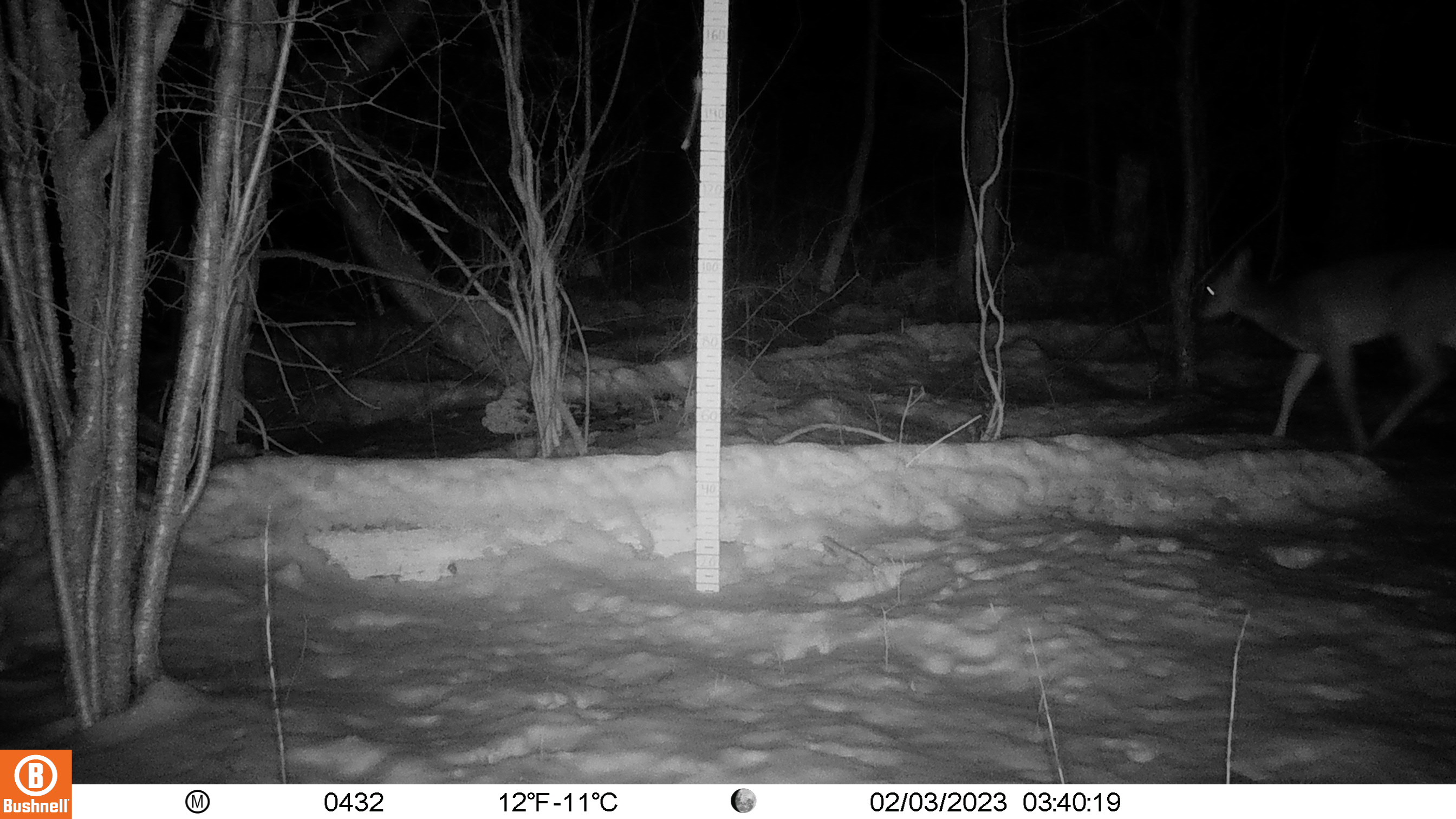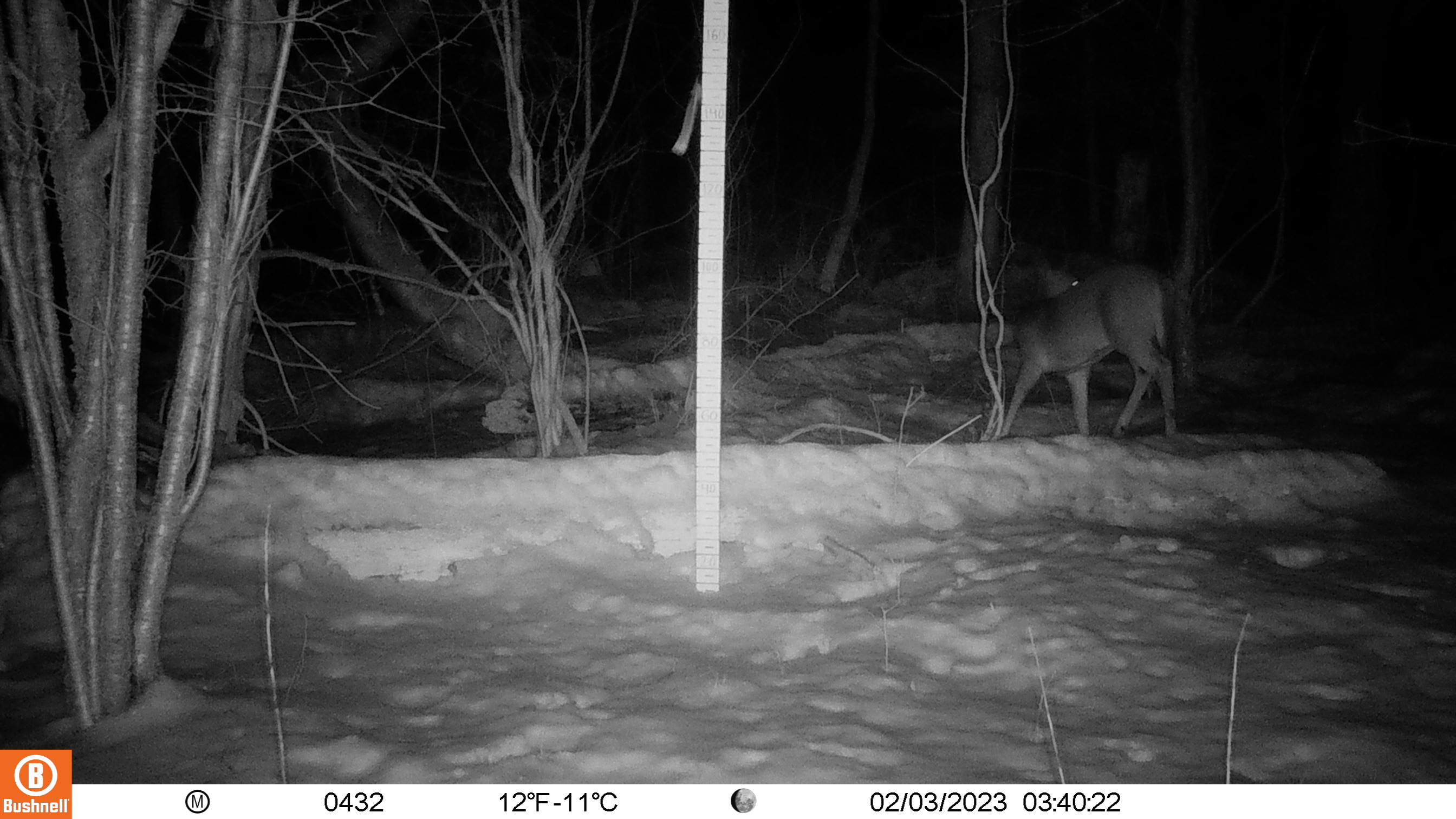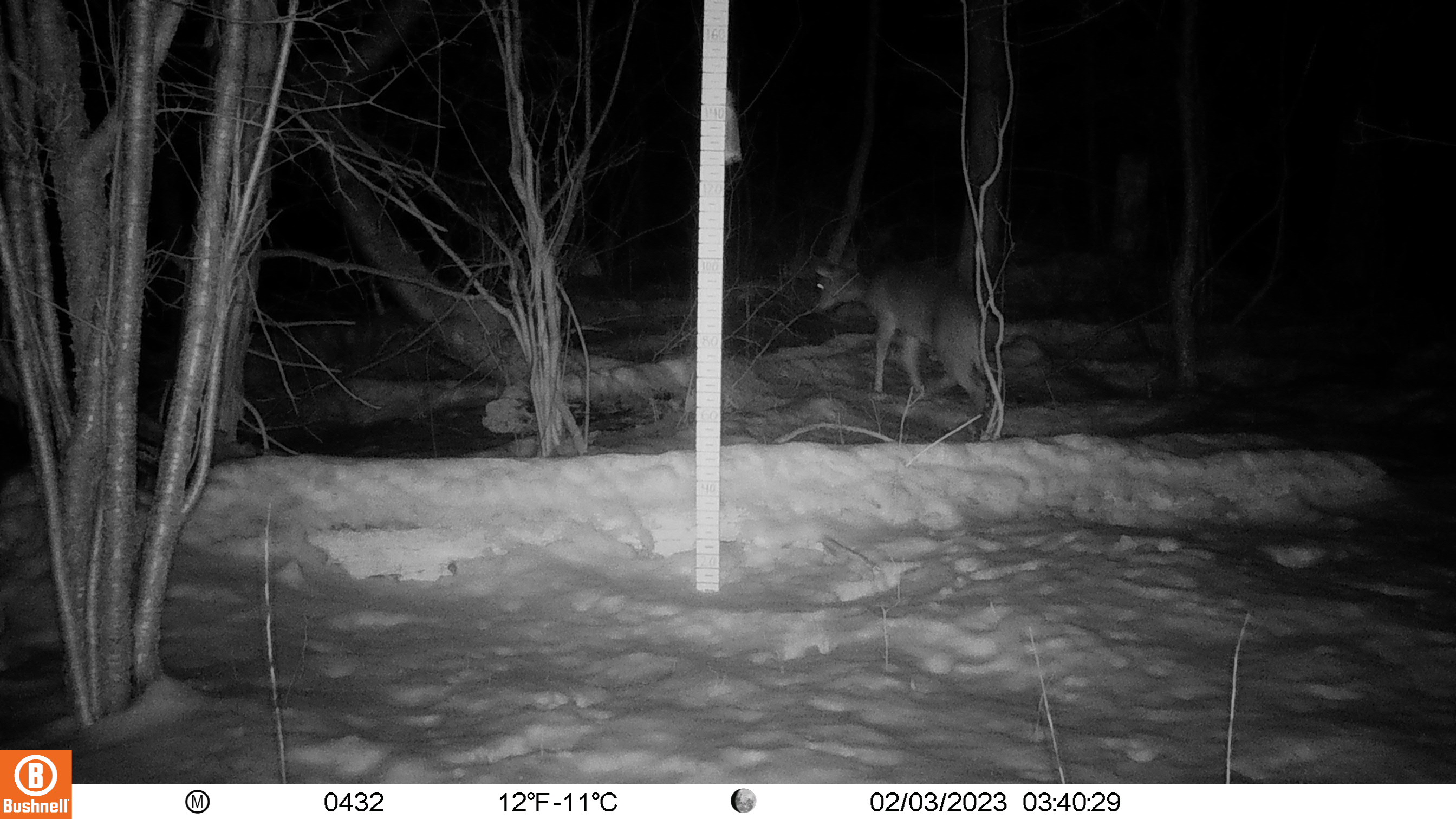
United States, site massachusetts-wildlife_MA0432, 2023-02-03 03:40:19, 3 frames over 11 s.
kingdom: Animalia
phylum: Chordata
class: Mammalia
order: Artiodactyla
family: Cervidae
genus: Odocoileus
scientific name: Odocoileus virginianus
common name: white-tailed deer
White-tailed deer (Odocoileus virginianus).